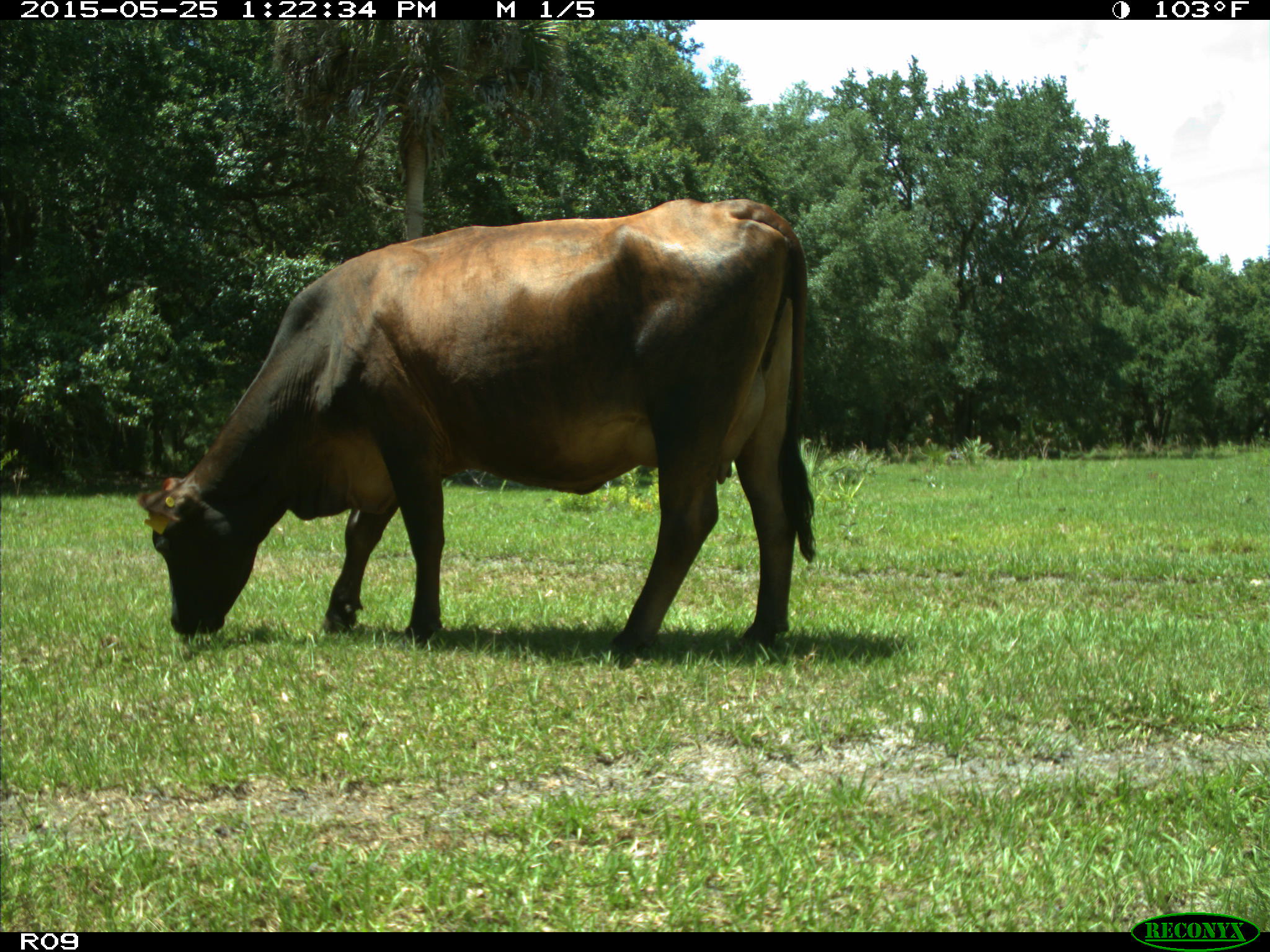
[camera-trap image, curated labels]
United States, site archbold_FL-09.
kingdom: Animalia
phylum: Chordata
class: Mammalia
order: Artiodactyla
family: Bovidae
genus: Bos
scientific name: Bos taurus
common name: domestic cow